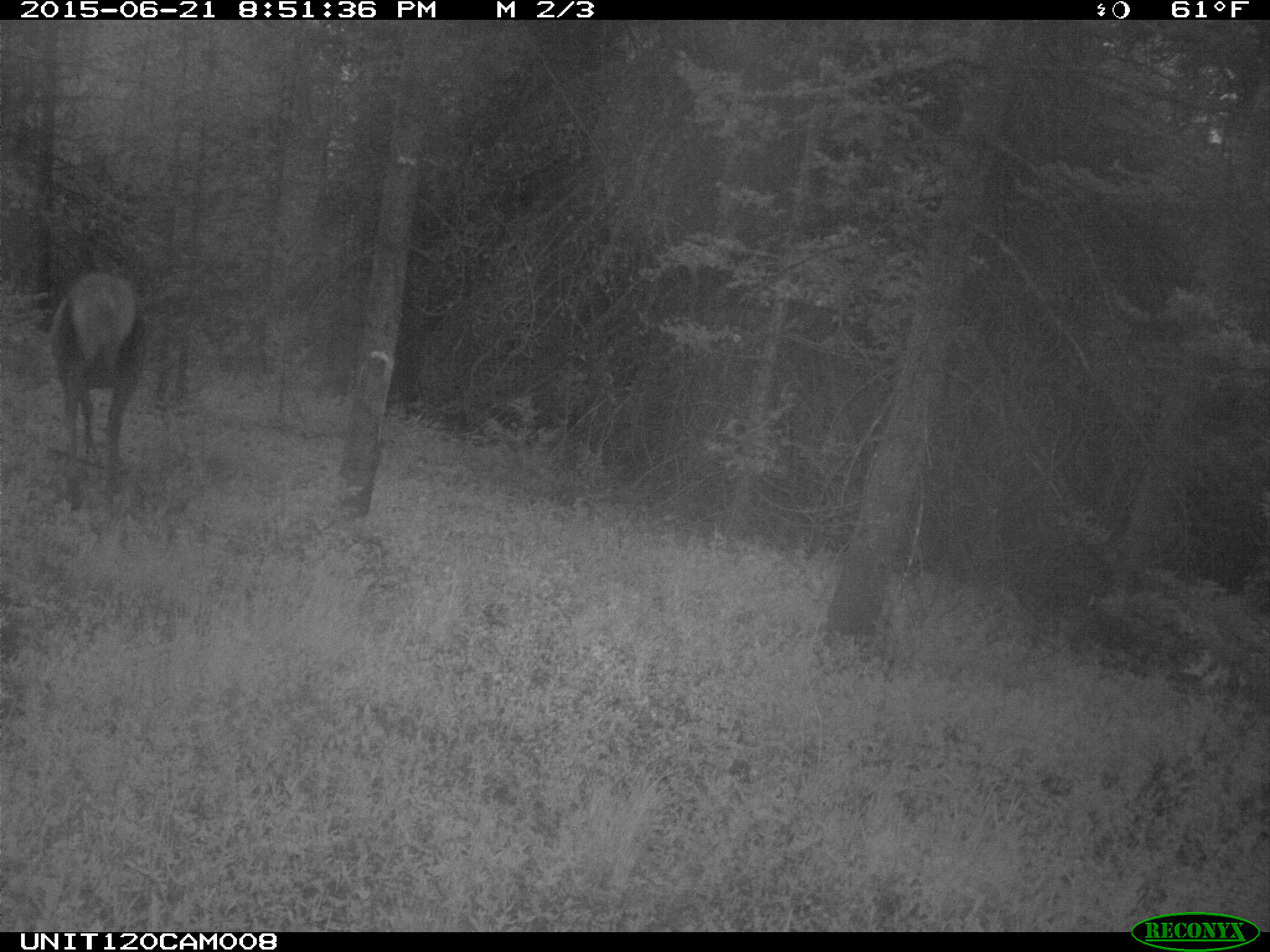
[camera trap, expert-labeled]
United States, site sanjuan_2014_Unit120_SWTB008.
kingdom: Animalia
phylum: Chordata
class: Mammalia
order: Artiodactyla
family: Cervidae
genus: Cervus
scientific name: Cervus elaphus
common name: red deer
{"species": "Cervus elaphus (red deer)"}